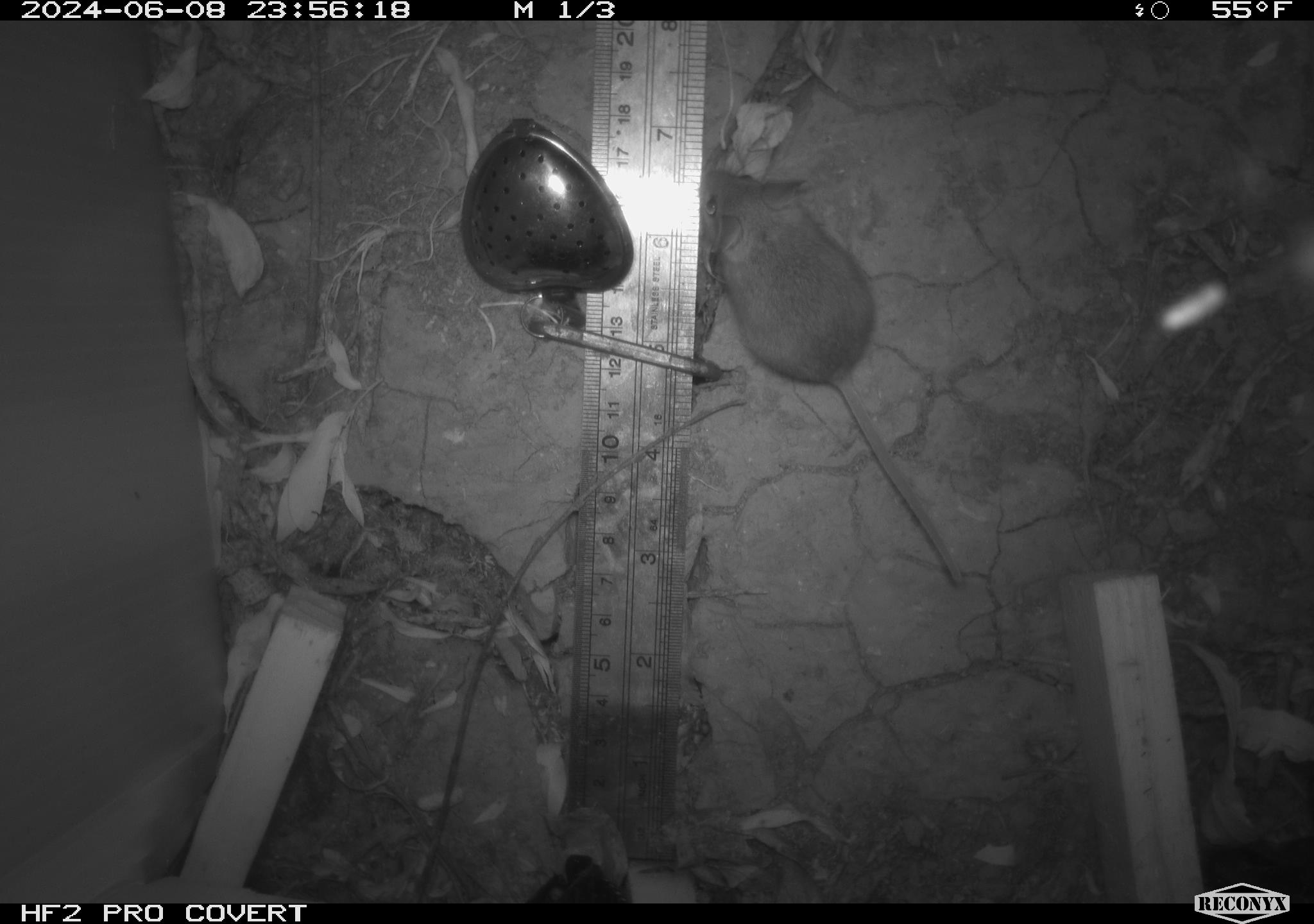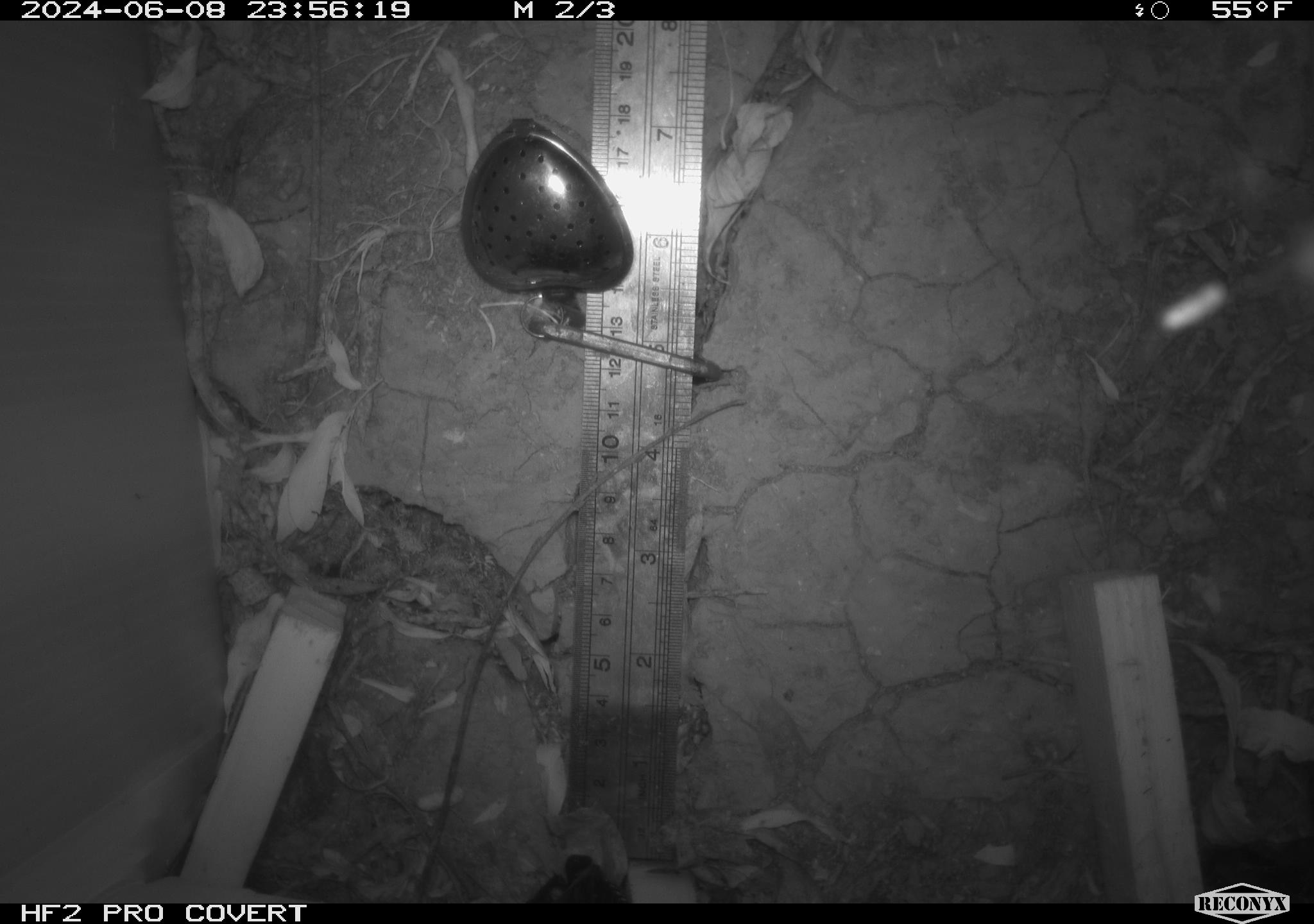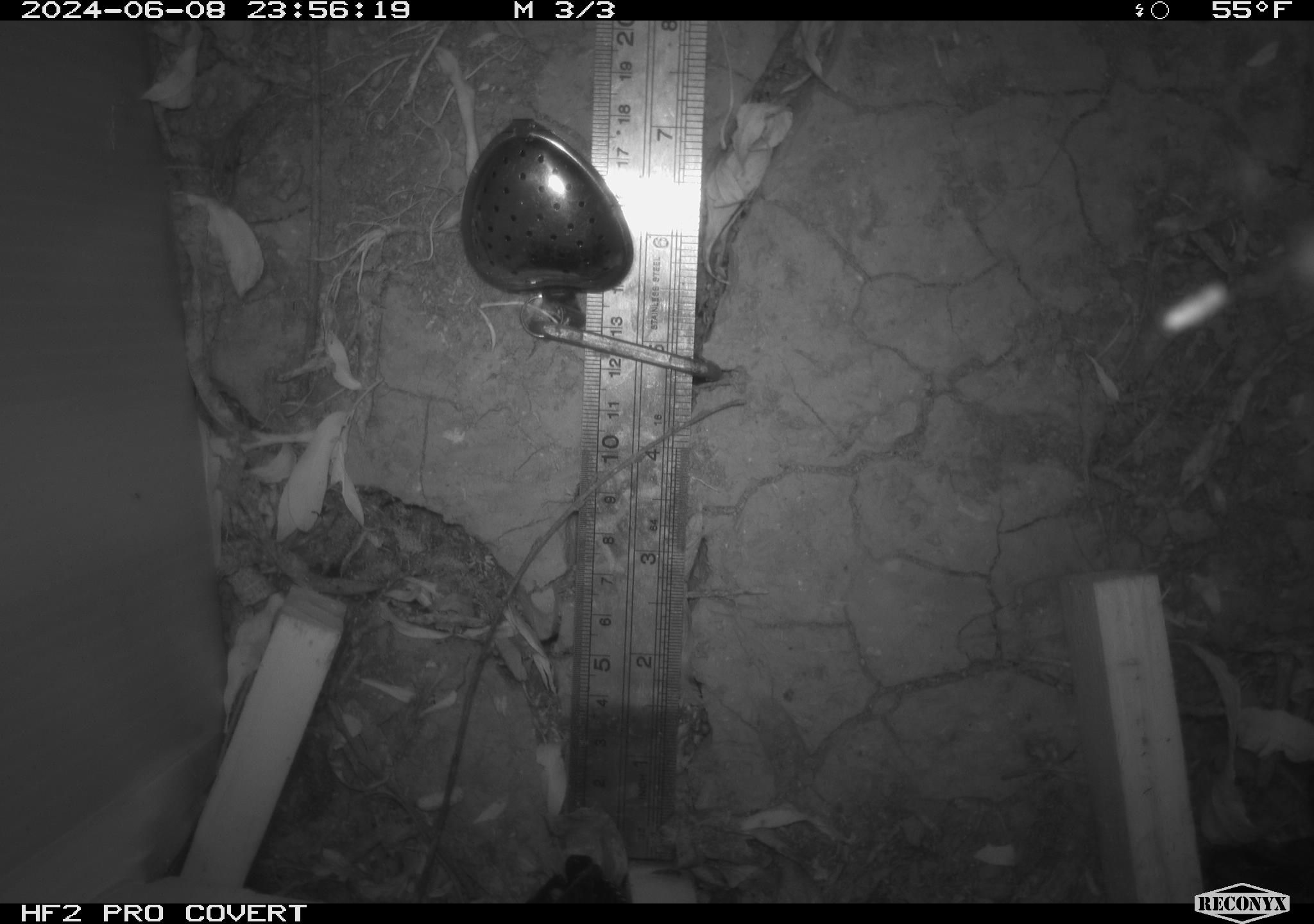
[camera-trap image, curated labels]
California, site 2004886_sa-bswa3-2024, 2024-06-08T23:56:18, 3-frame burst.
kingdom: Animalia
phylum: Chordata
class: Mammalia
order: Rodentia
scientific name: Rodentia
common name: mouse species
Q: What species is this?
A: Mouse species (Rodentia).